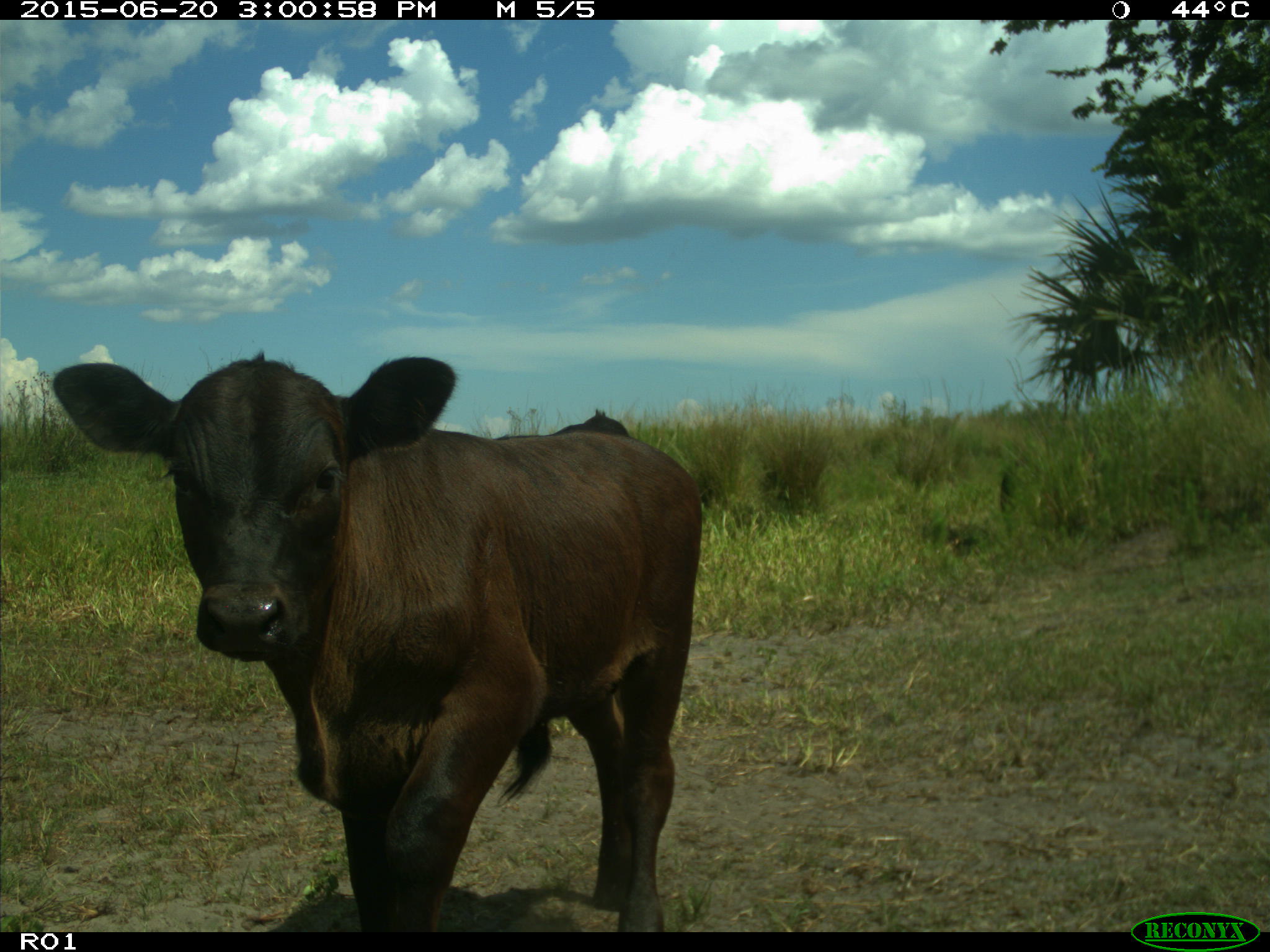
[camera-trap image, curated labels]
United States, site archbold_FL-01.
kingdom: Animalia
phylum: Chordata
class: Mammalia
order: Artiodactyla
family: Bovidae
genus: Bos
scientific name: Bos taurus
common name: domestic cow